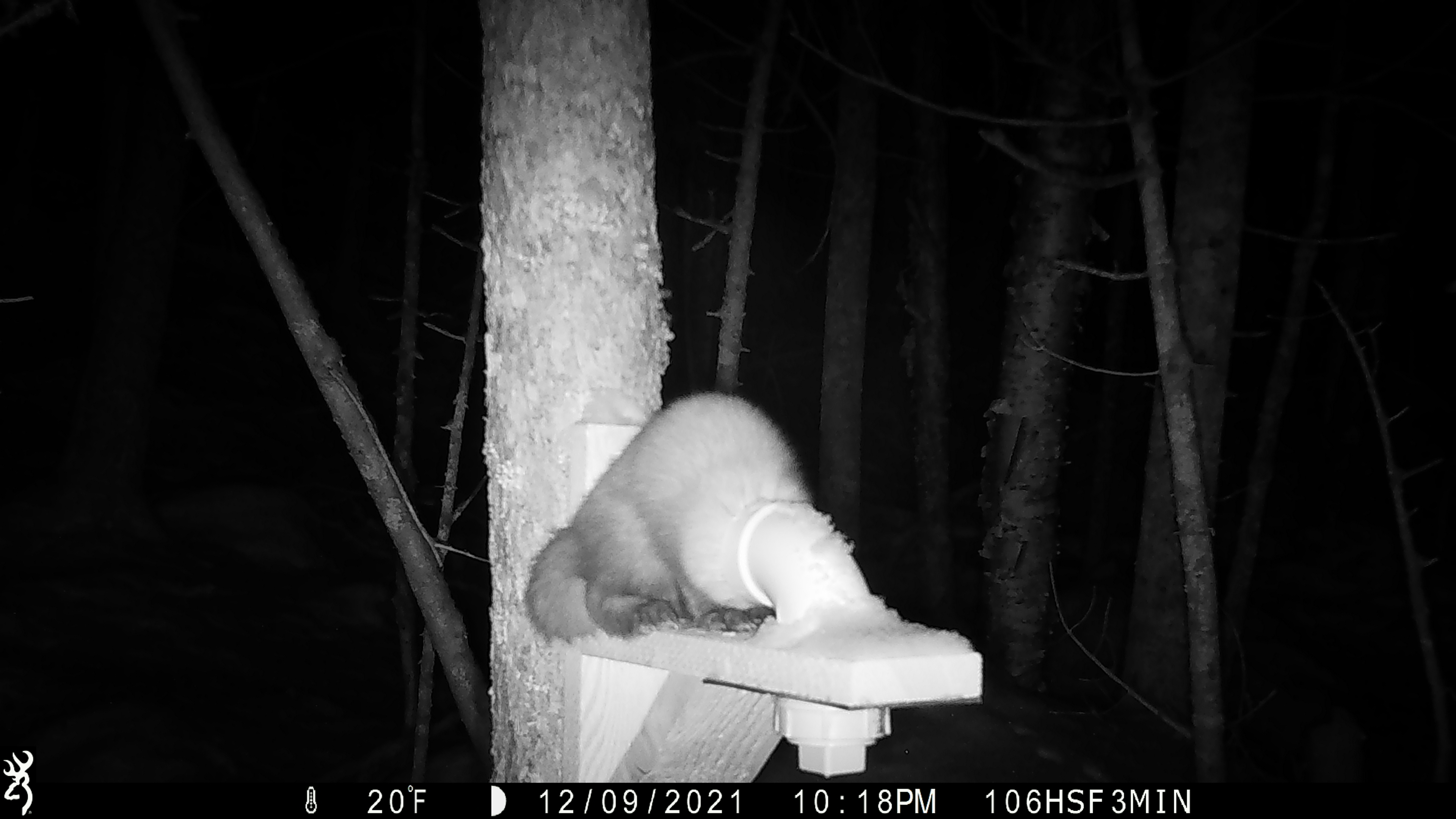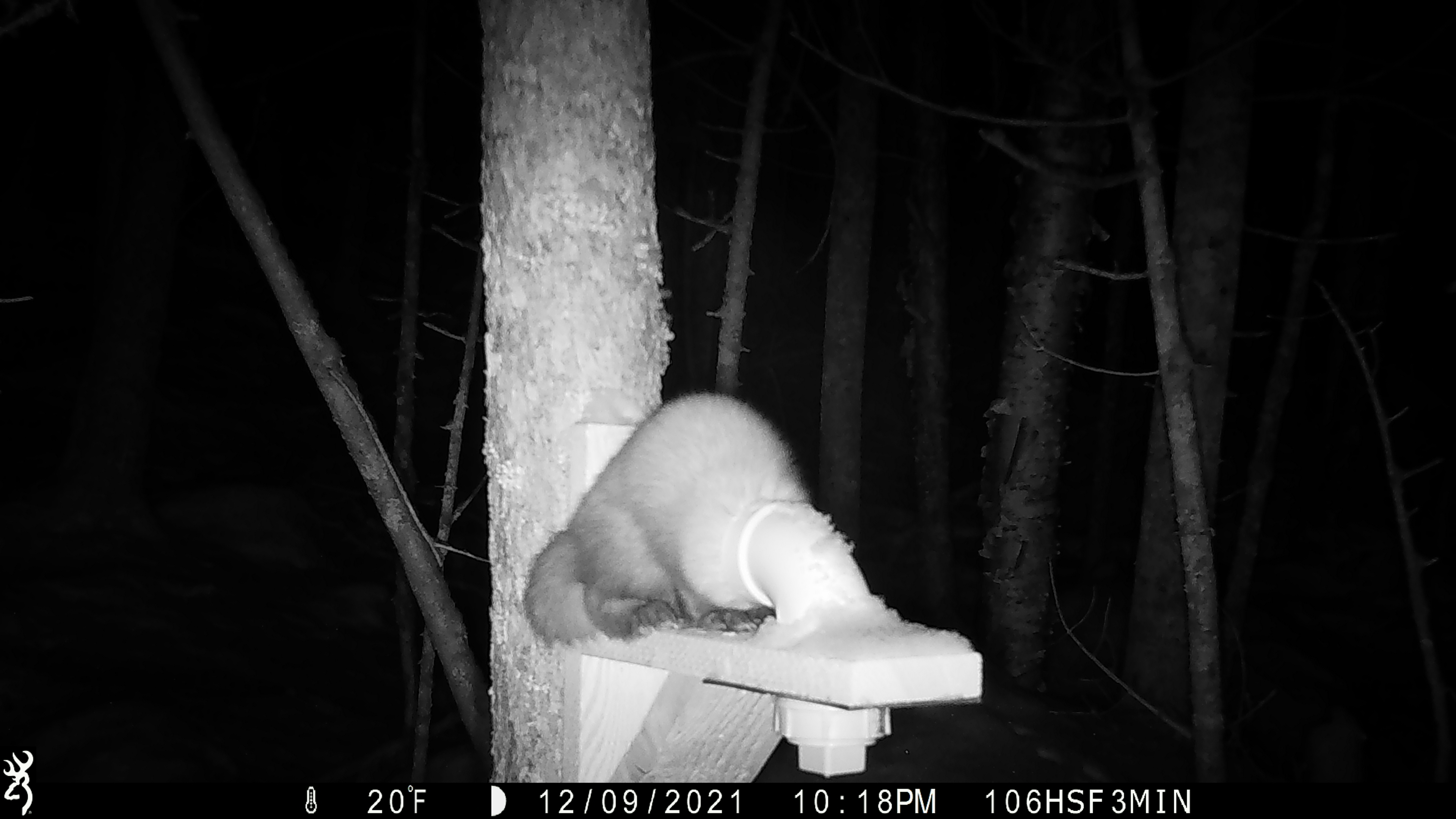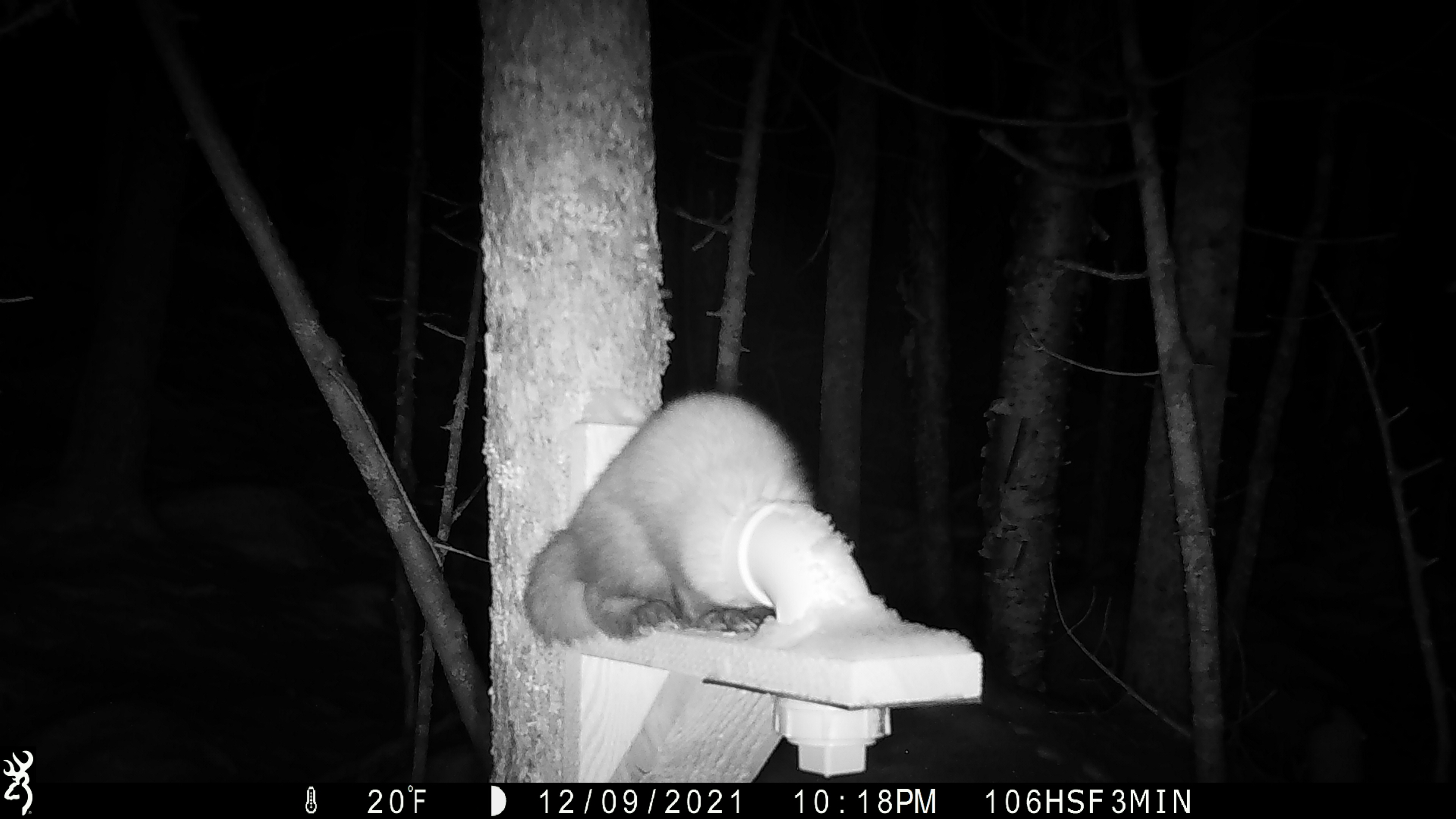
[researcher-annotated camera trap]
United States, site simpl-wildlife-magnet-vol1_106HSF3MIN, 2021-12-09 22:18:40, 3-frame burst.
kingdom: Animalia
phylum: Chordata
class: Mammalia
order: Carnivora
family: Mustelidae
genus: Martes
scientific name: Martes americana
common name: american marten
American marten (Martes americana).